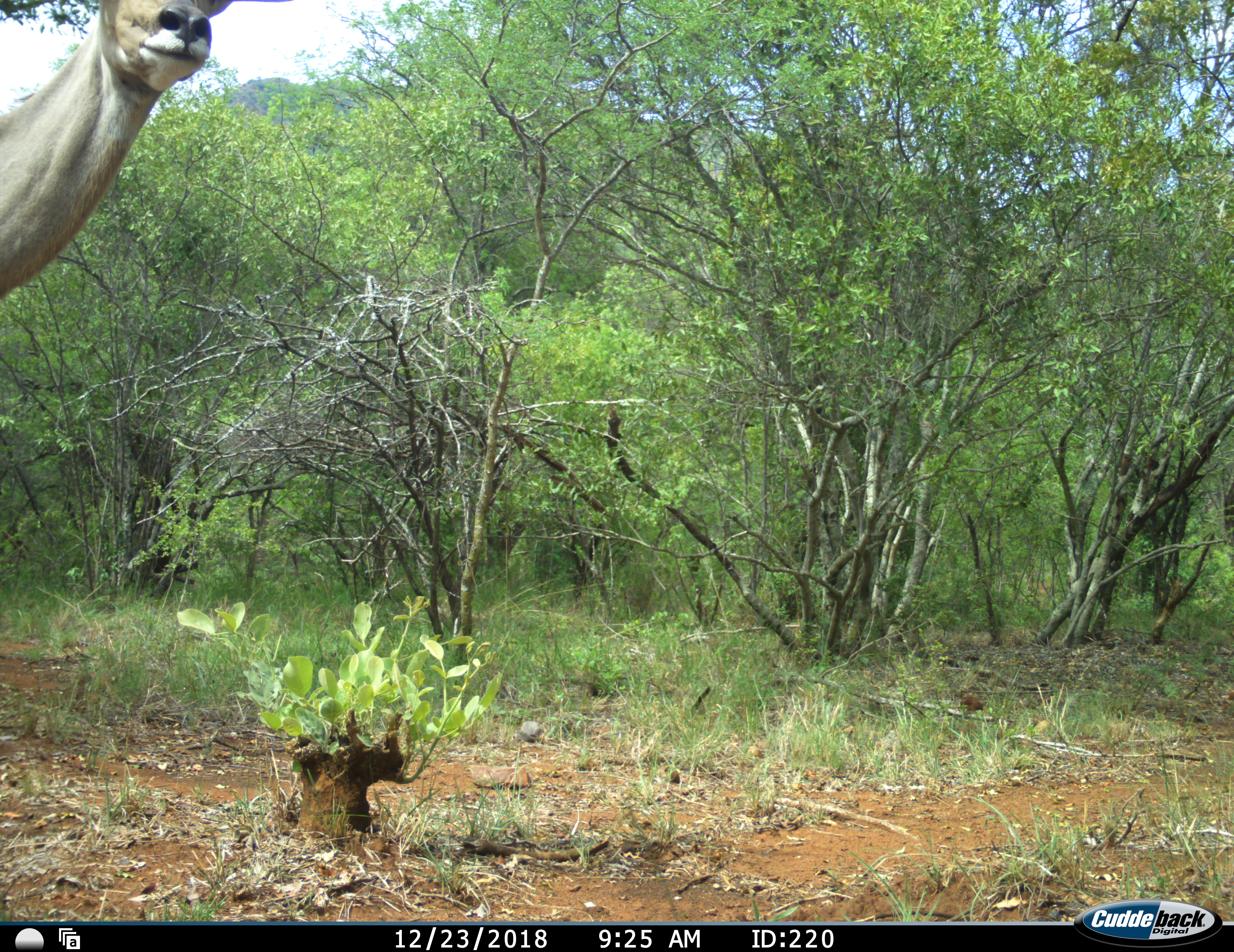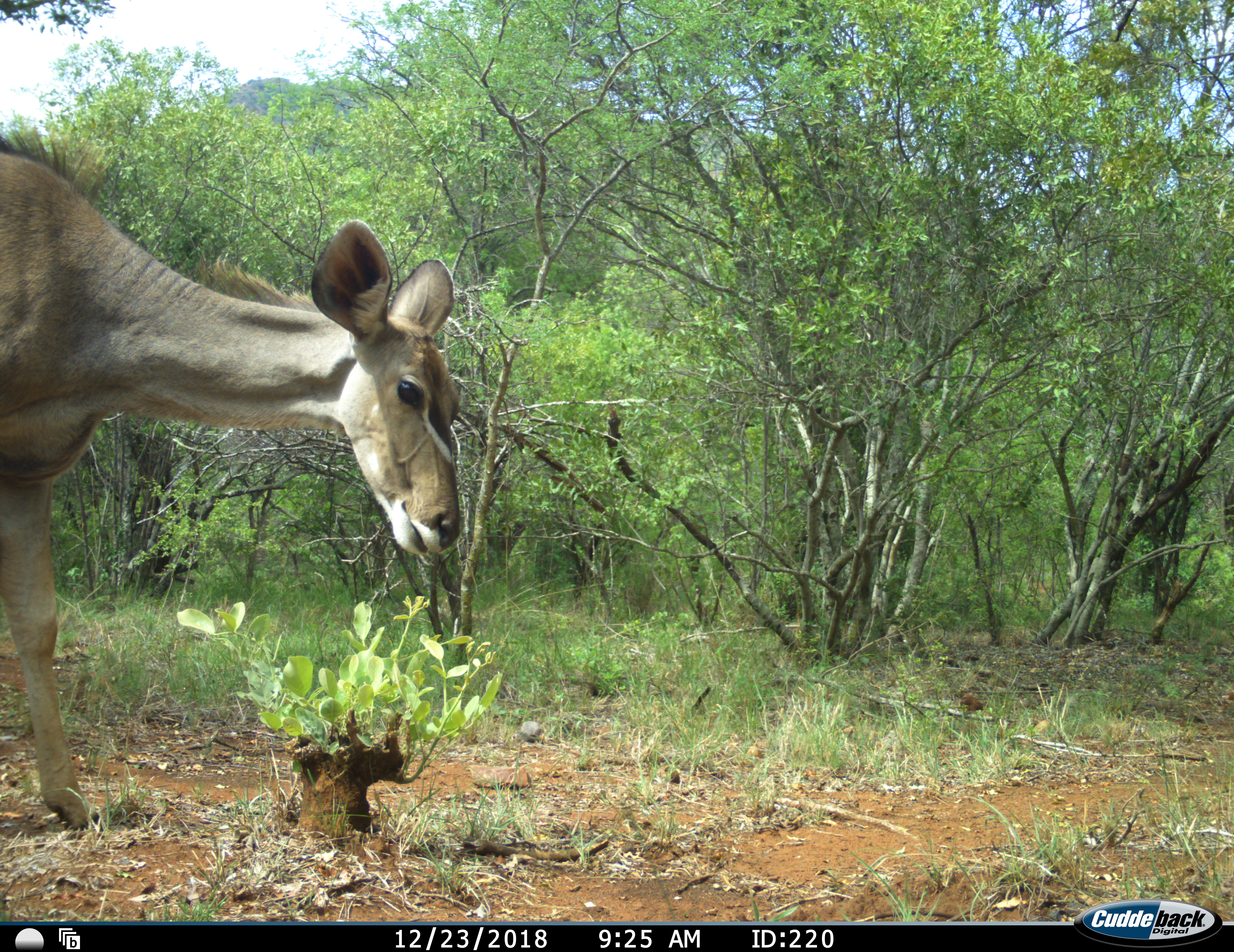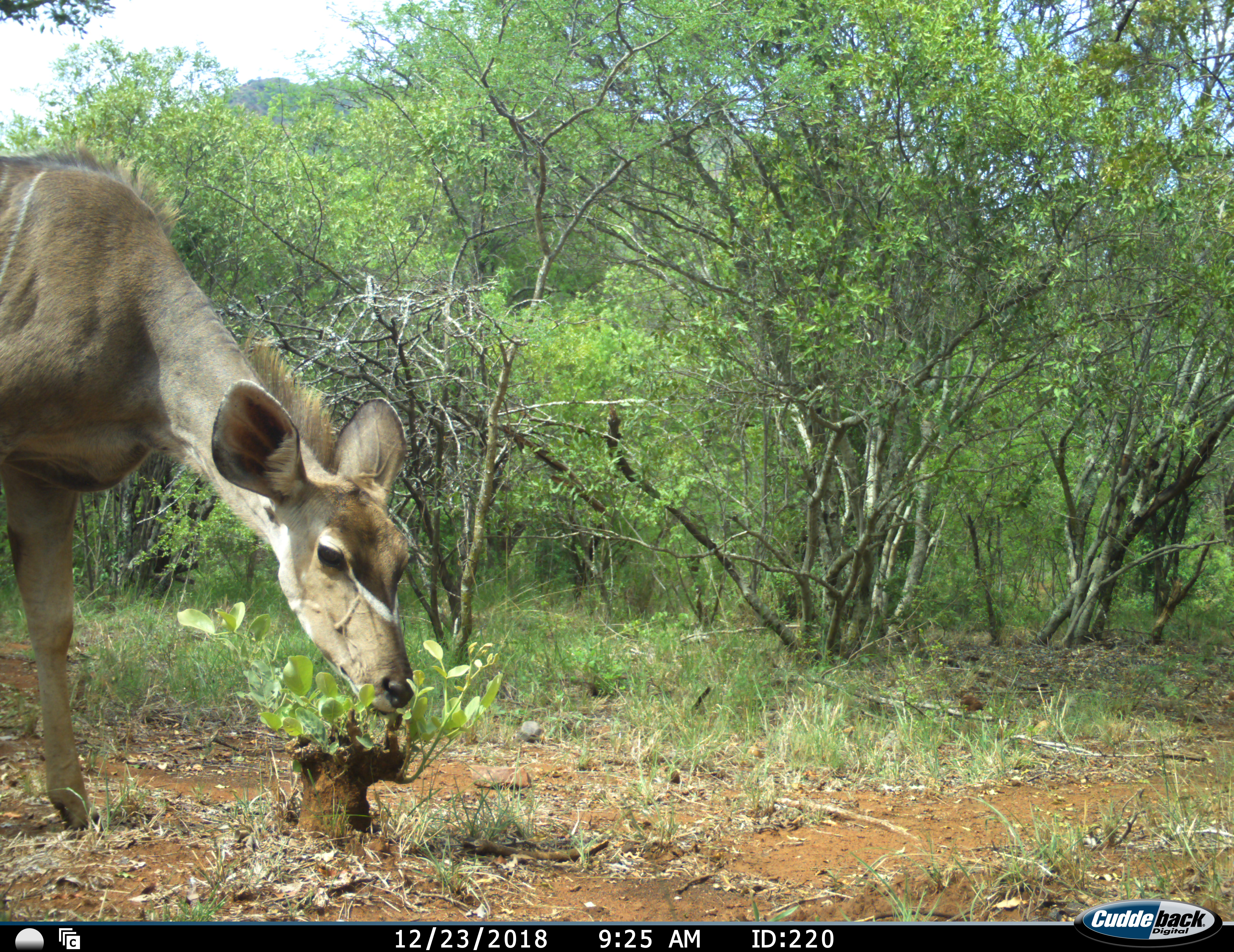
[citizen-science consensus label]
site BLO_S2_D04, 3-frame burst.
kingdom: Animalia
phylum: Chordata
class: Mammalia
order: Artiodactyla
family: Bovidae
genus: Tragelaphus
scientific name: Tragelaphus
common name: kudu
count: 1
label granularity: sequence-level